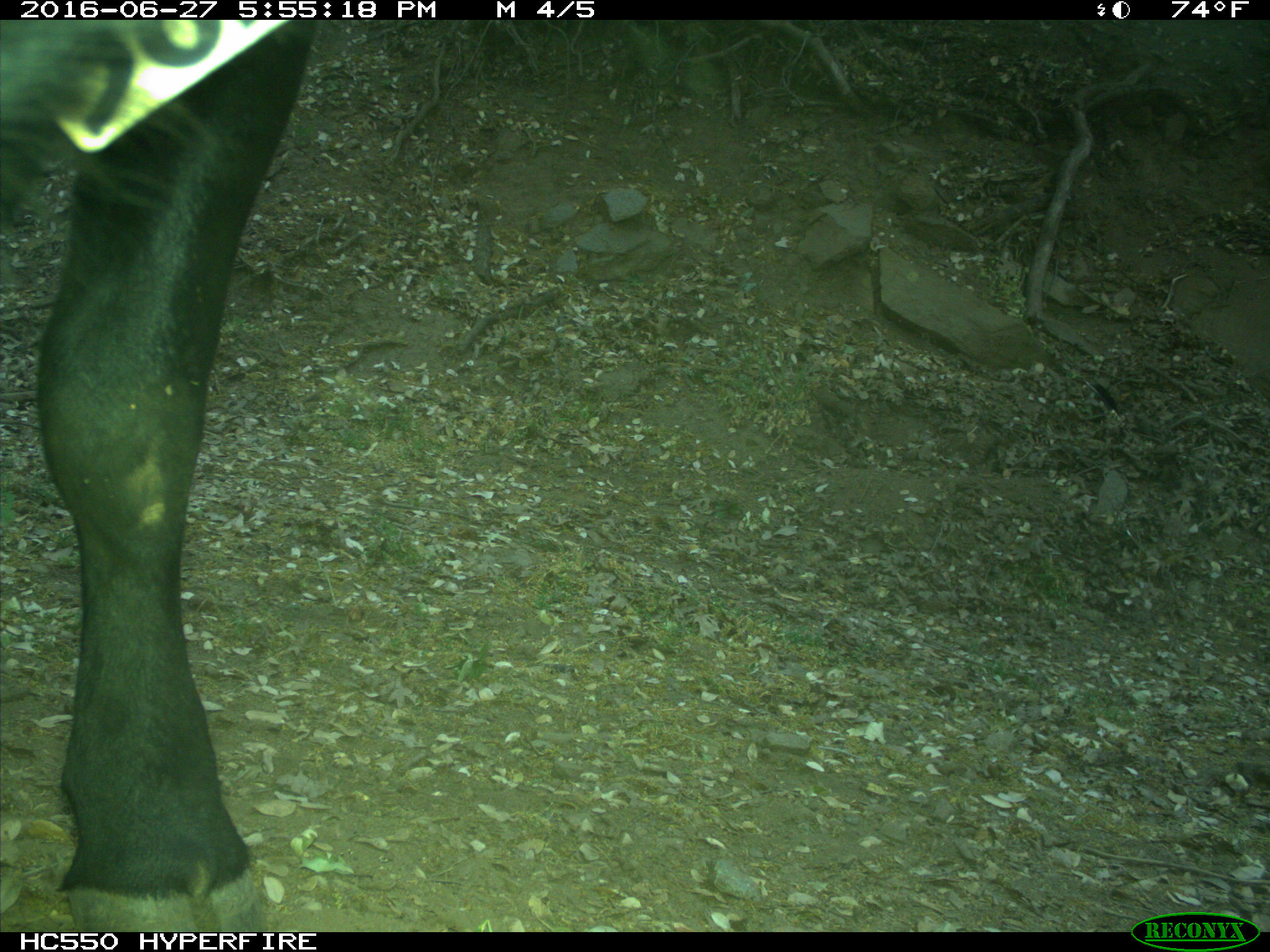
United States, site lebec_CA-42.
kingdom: Animalia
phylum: Chordata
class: Mammalia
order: Artiodactyla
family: Bovidae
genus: Bos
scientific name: Bos taurus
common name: domestic cow